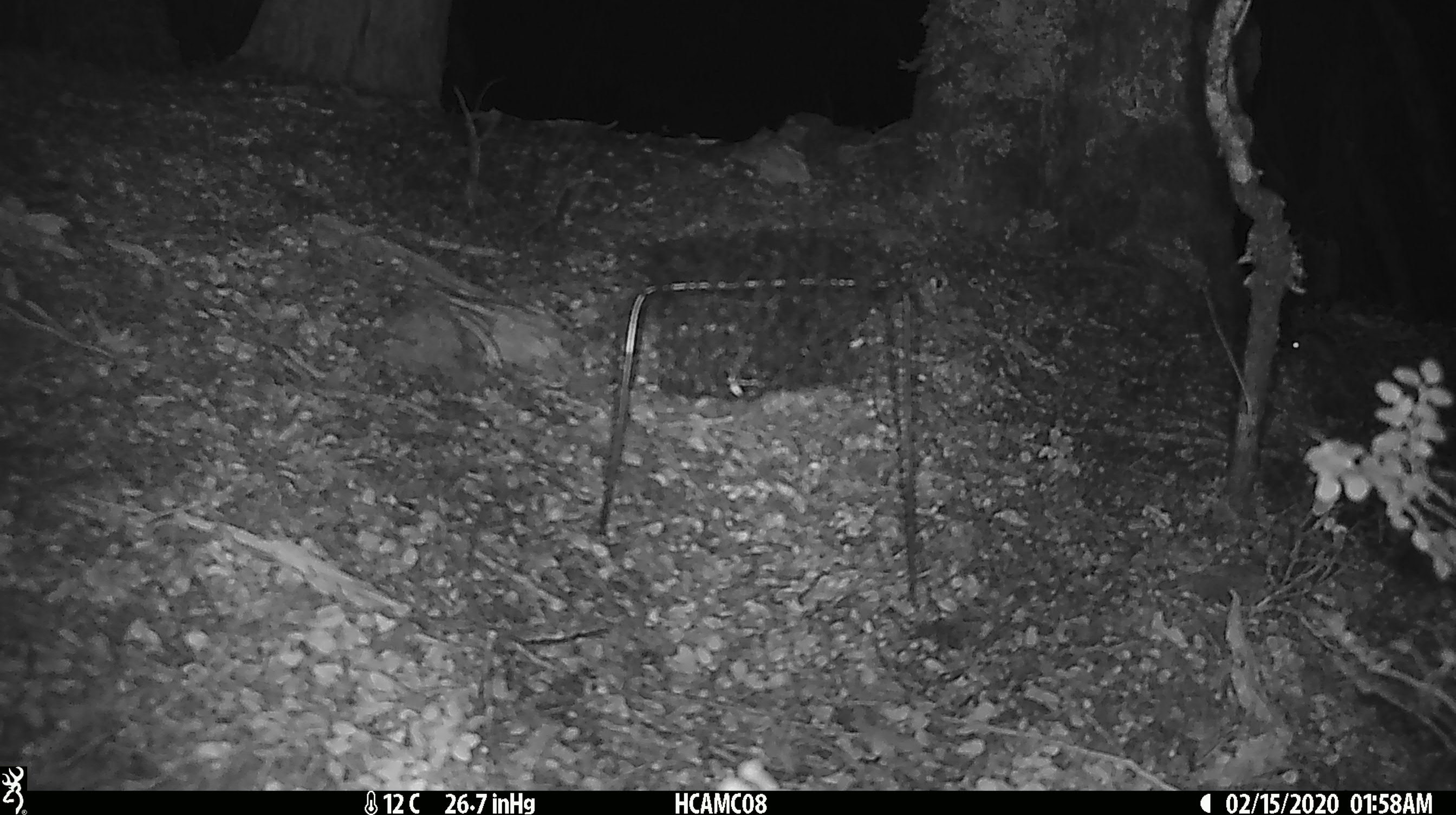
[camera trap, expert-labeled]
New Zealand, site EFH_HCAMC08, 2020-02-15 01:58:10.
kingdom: Animalia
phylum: Chordata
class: Mammalia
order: Rodentia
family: Muridae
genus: Mus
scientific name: Mus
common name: mouse